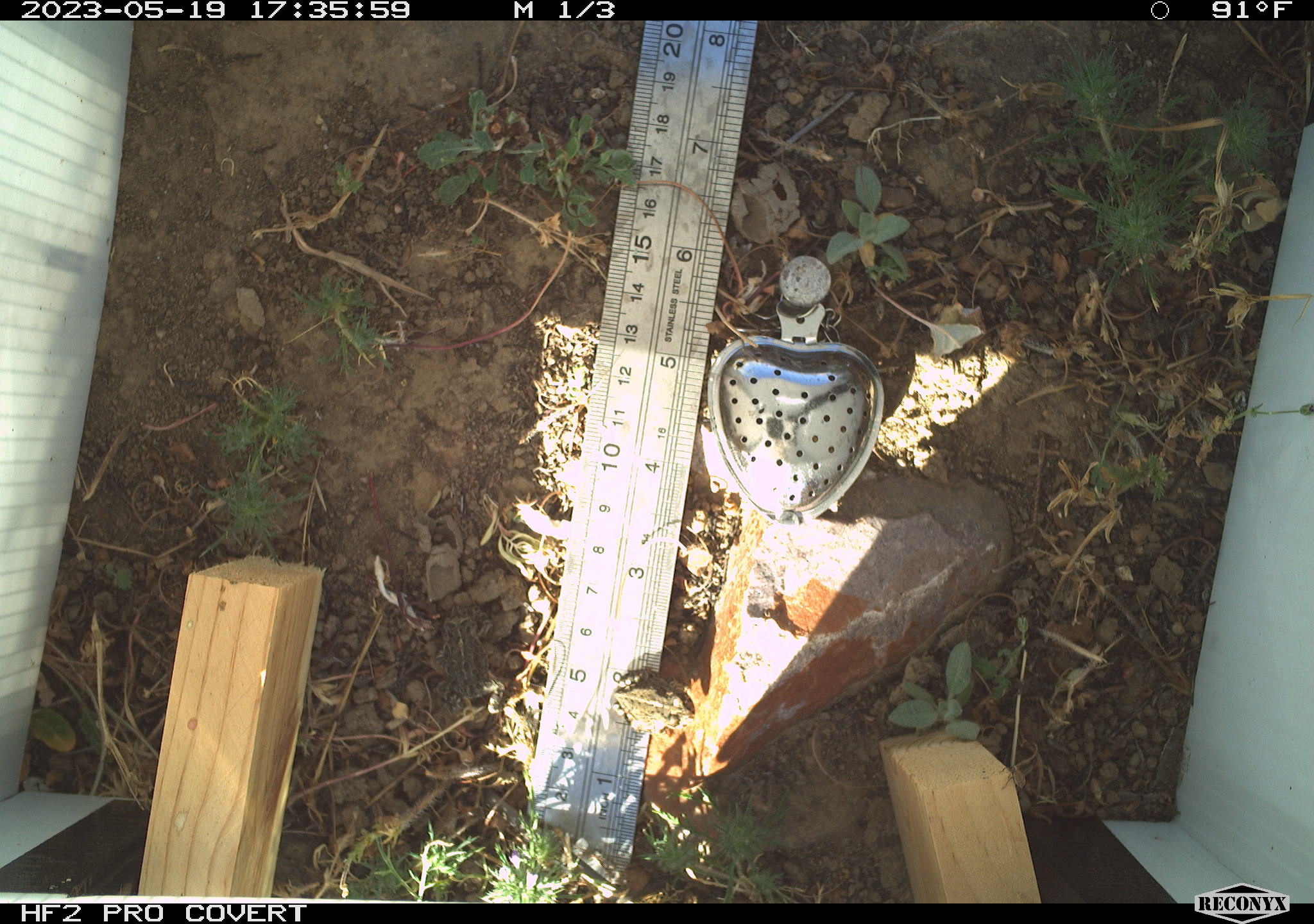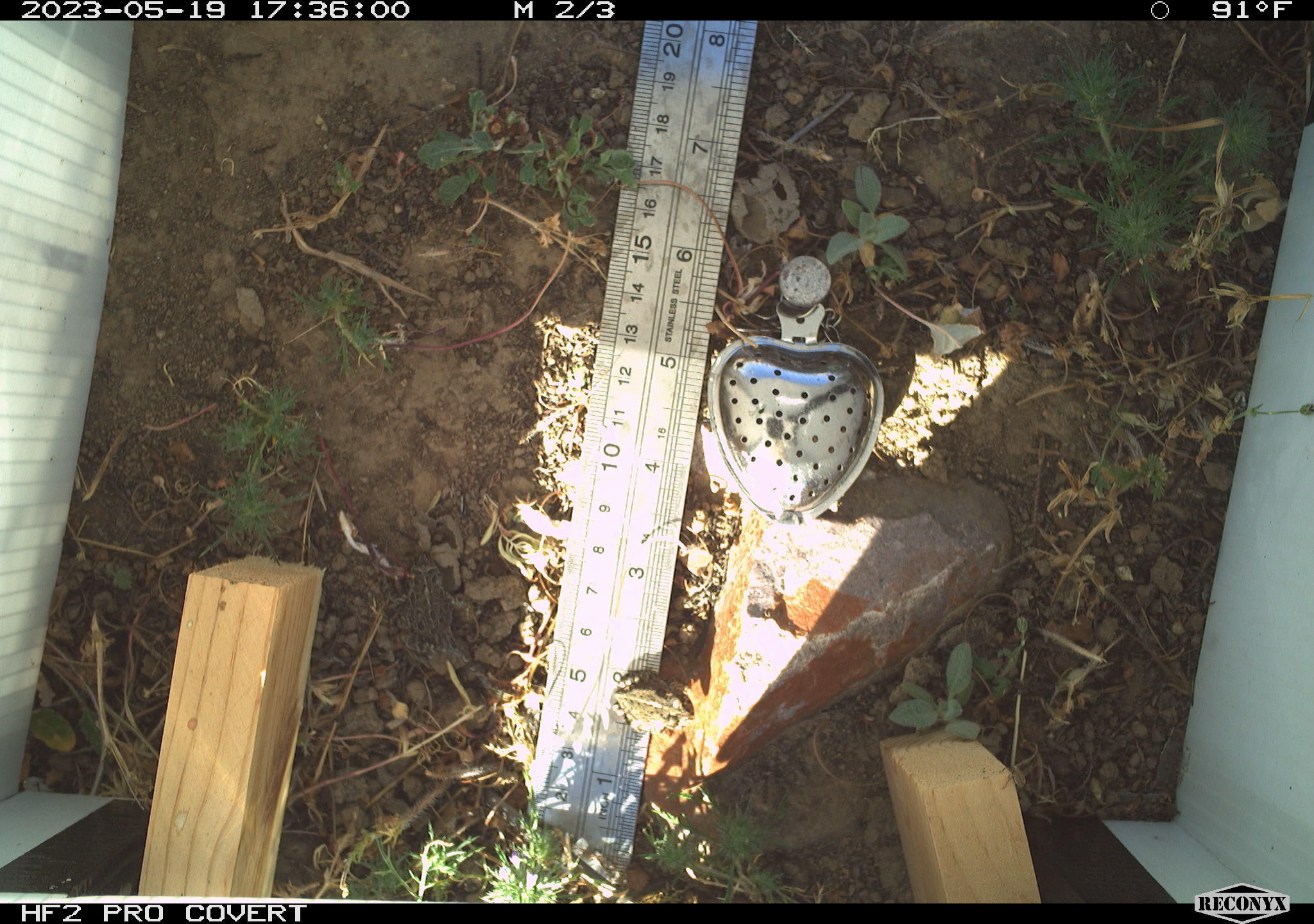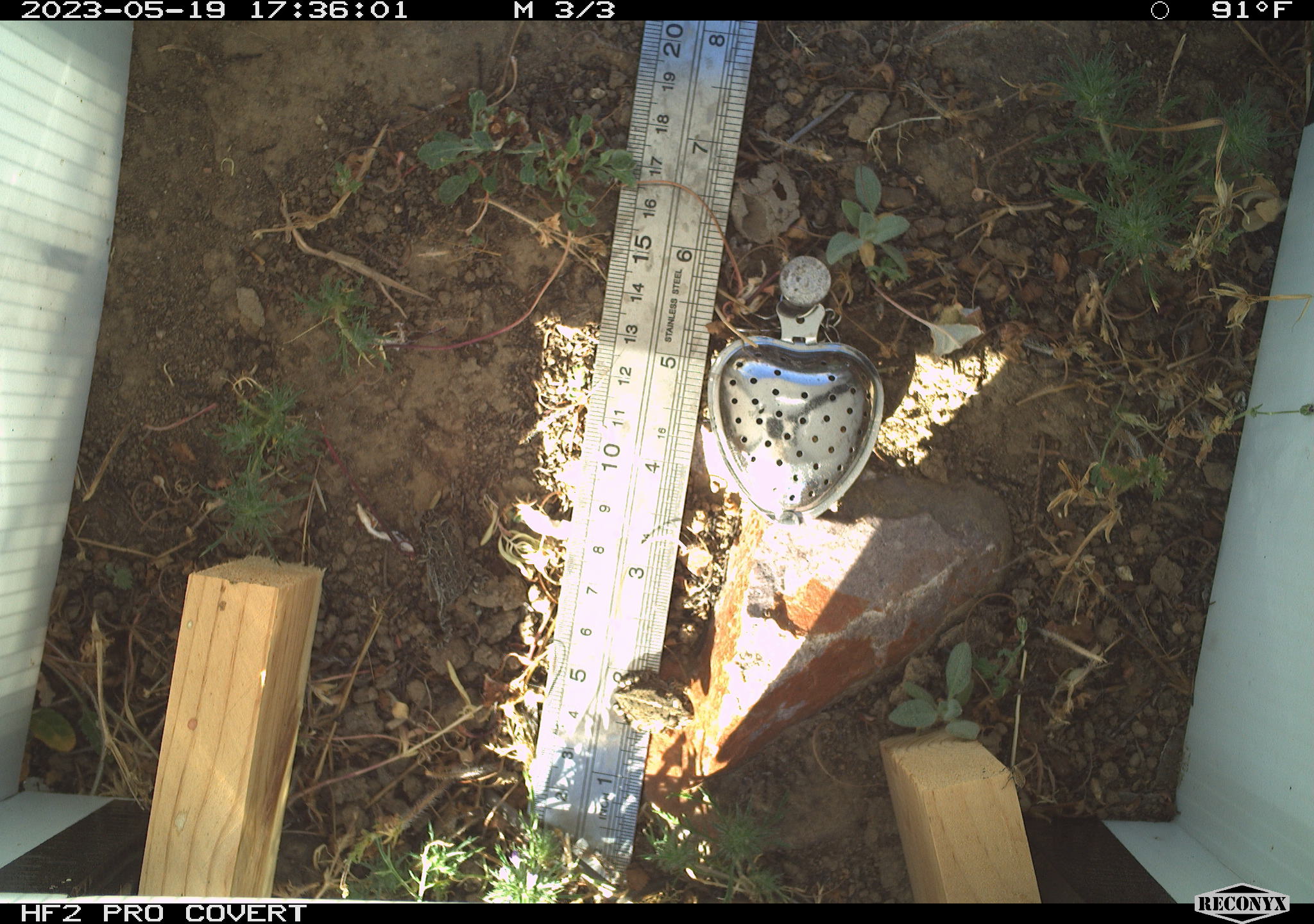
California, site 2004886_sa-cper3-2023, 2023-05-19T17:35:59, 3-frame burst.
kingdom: Animalia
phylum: Chordata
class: Amphibia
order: Anura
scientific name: Anura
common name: frogs